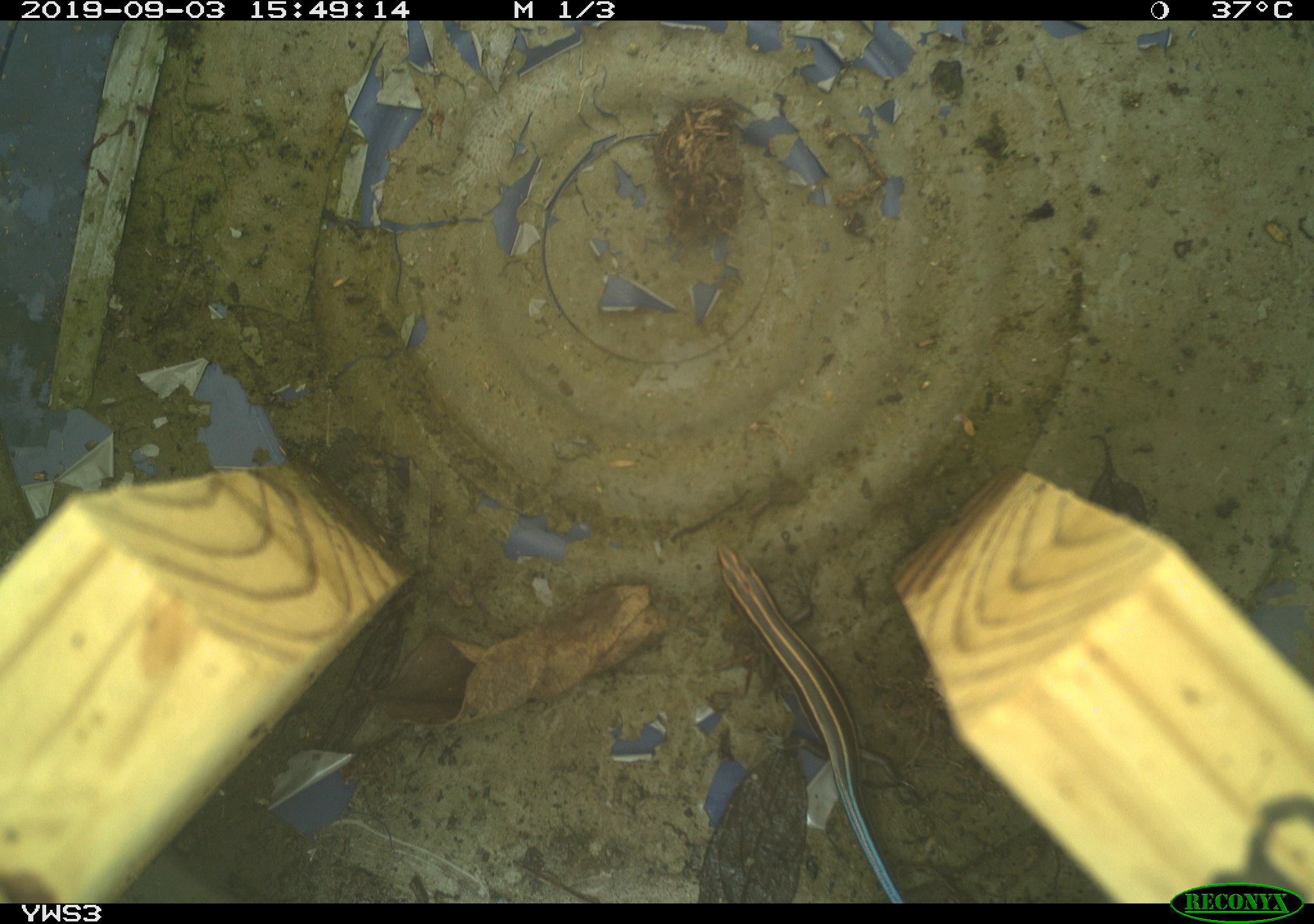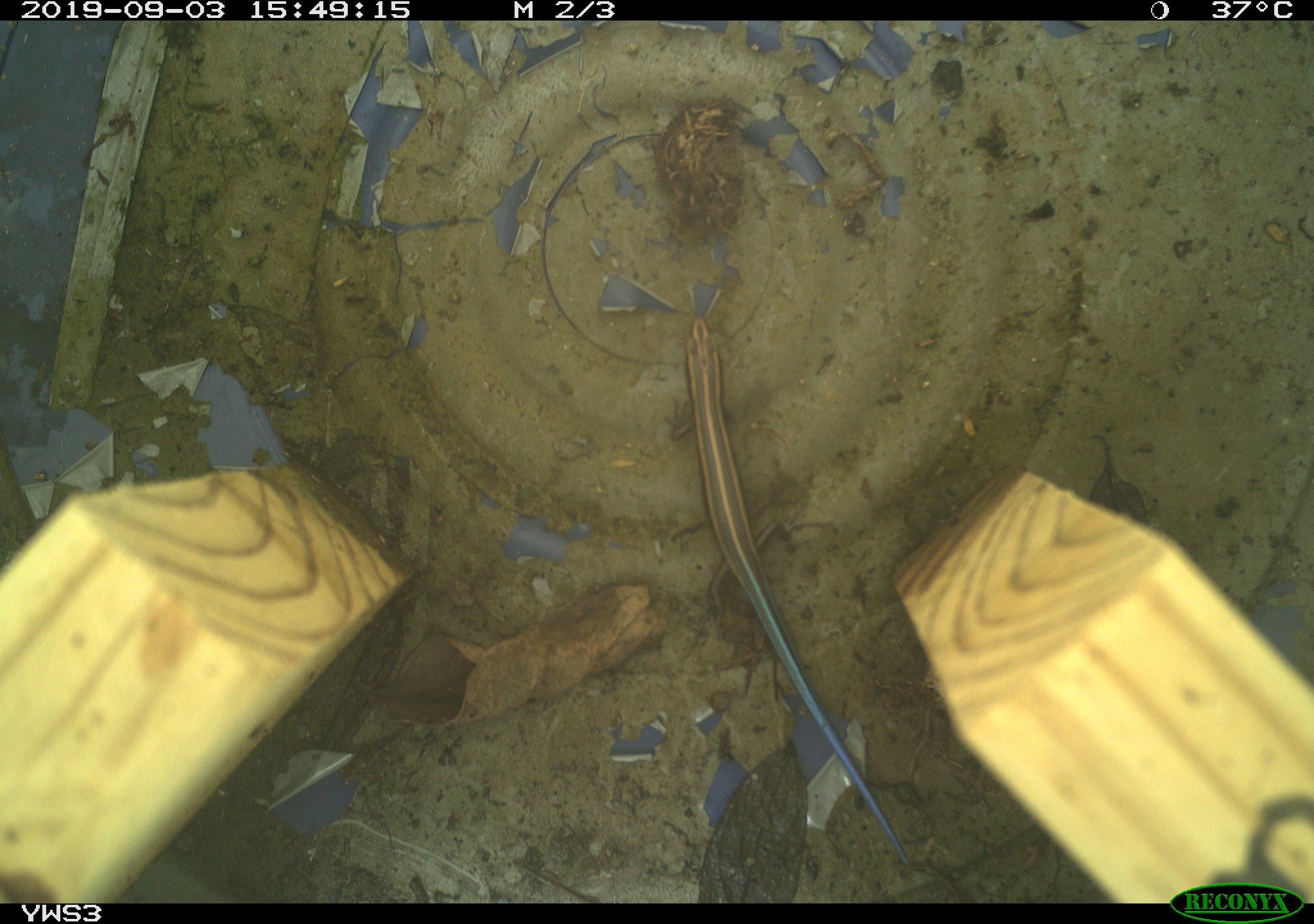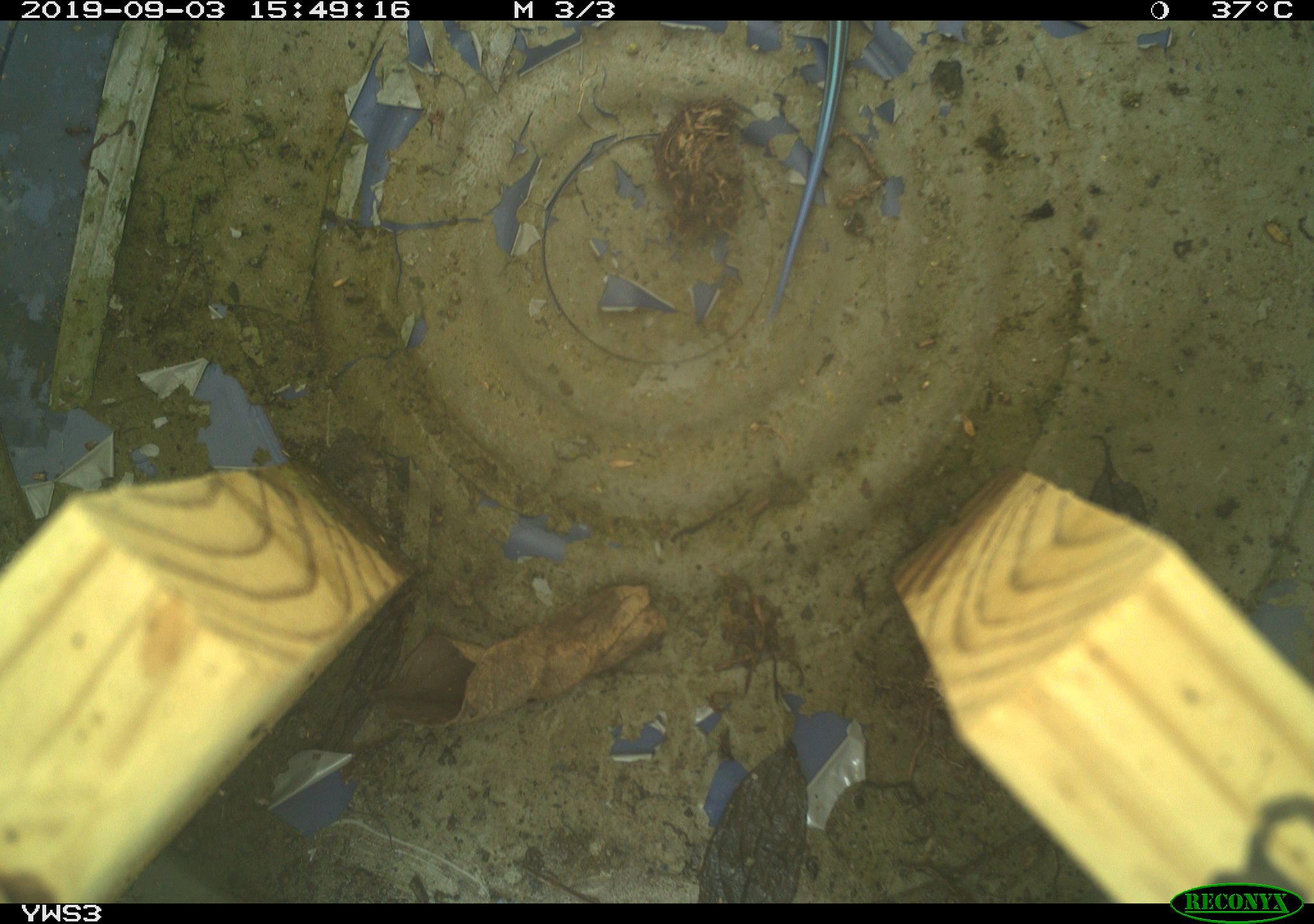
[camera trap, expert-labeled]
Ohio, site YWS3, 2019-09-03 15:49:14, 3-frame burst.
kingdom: Animalia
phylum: Chordata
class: Reptilia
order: Squamata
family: Scincidae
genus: Plestiodon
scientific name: Plestiodon fasciatus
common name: common five-lined skink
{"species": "common five-lined skink (Plestiodon fasciatus)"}